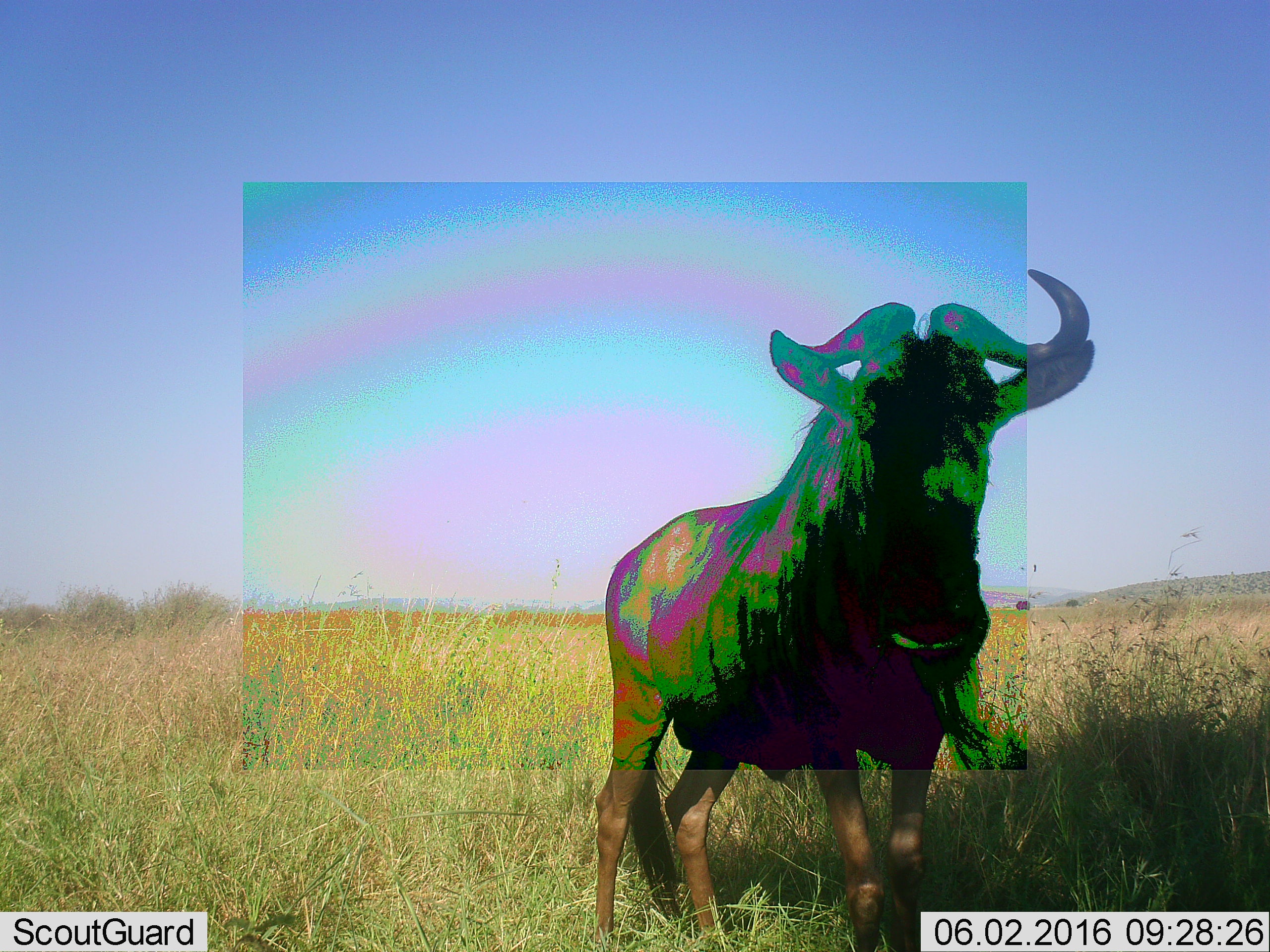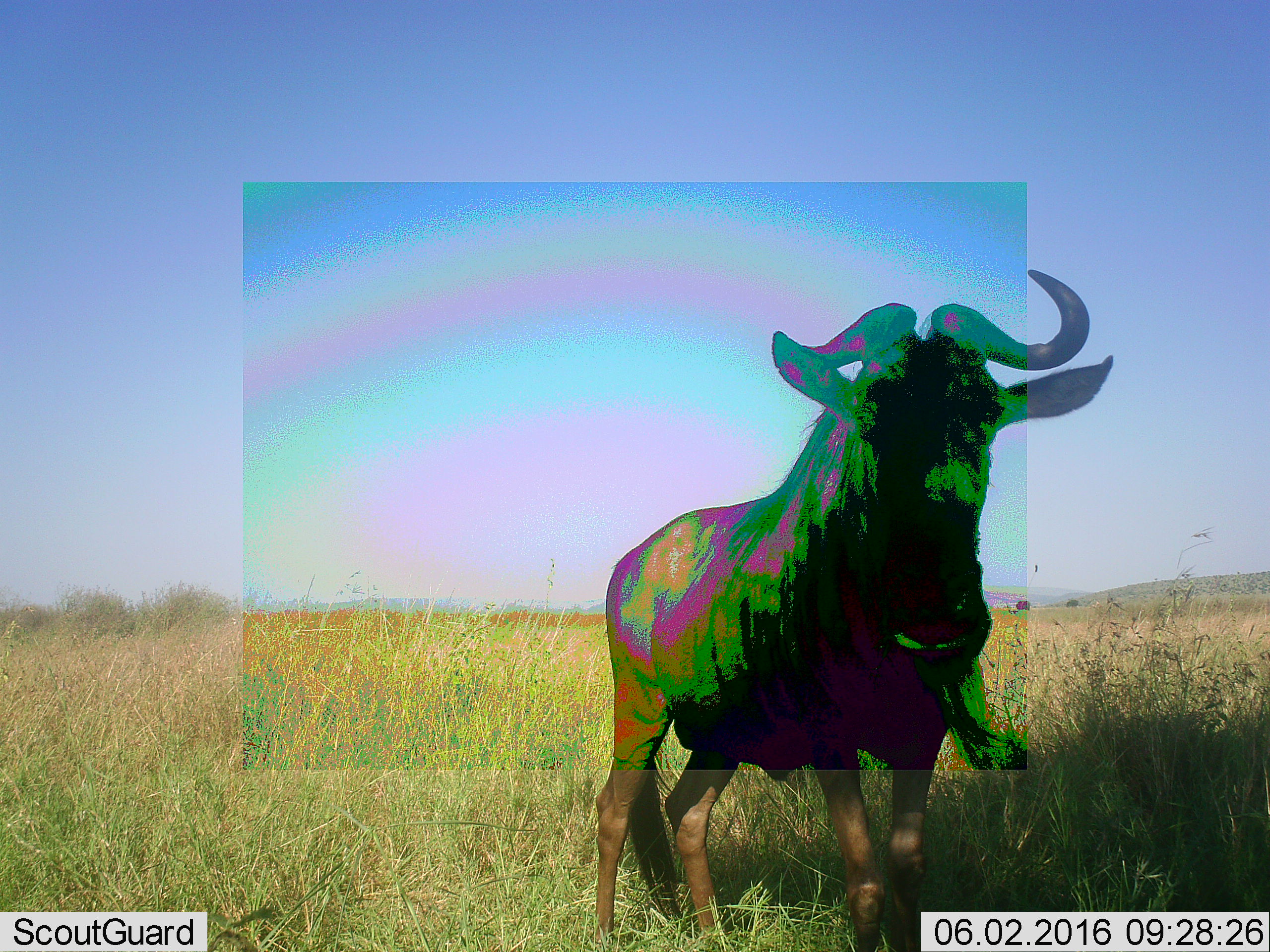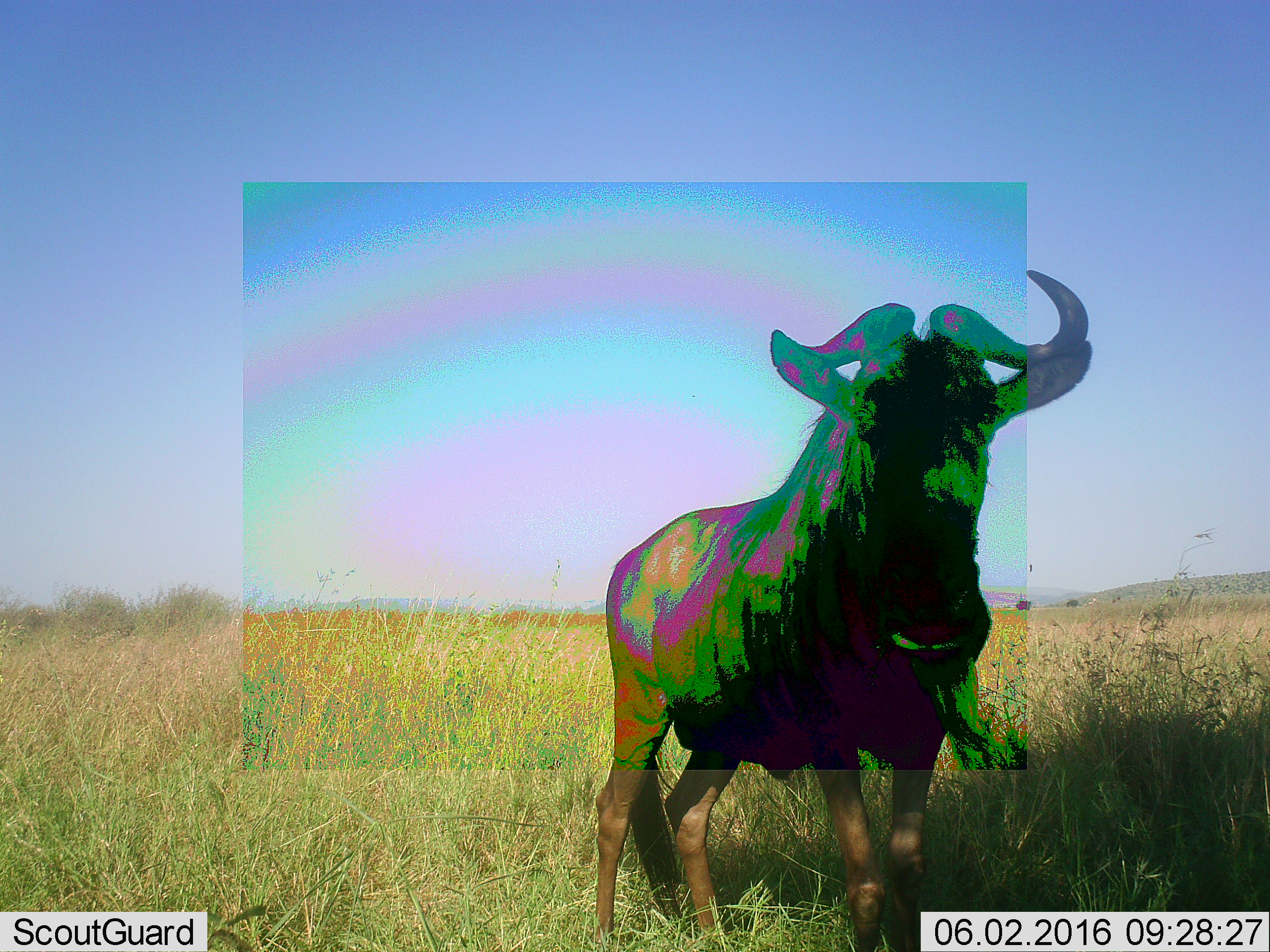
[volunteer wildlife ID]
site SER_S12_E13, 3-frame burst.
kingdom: Animalia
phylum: Chordata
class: Mammalia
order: Artiodactyla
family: Bovidae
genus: Connochaetes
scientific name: Connochaetes taurinus taurinus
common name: blue wildebeest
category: wildebeestblue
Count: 1.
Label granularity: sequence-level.